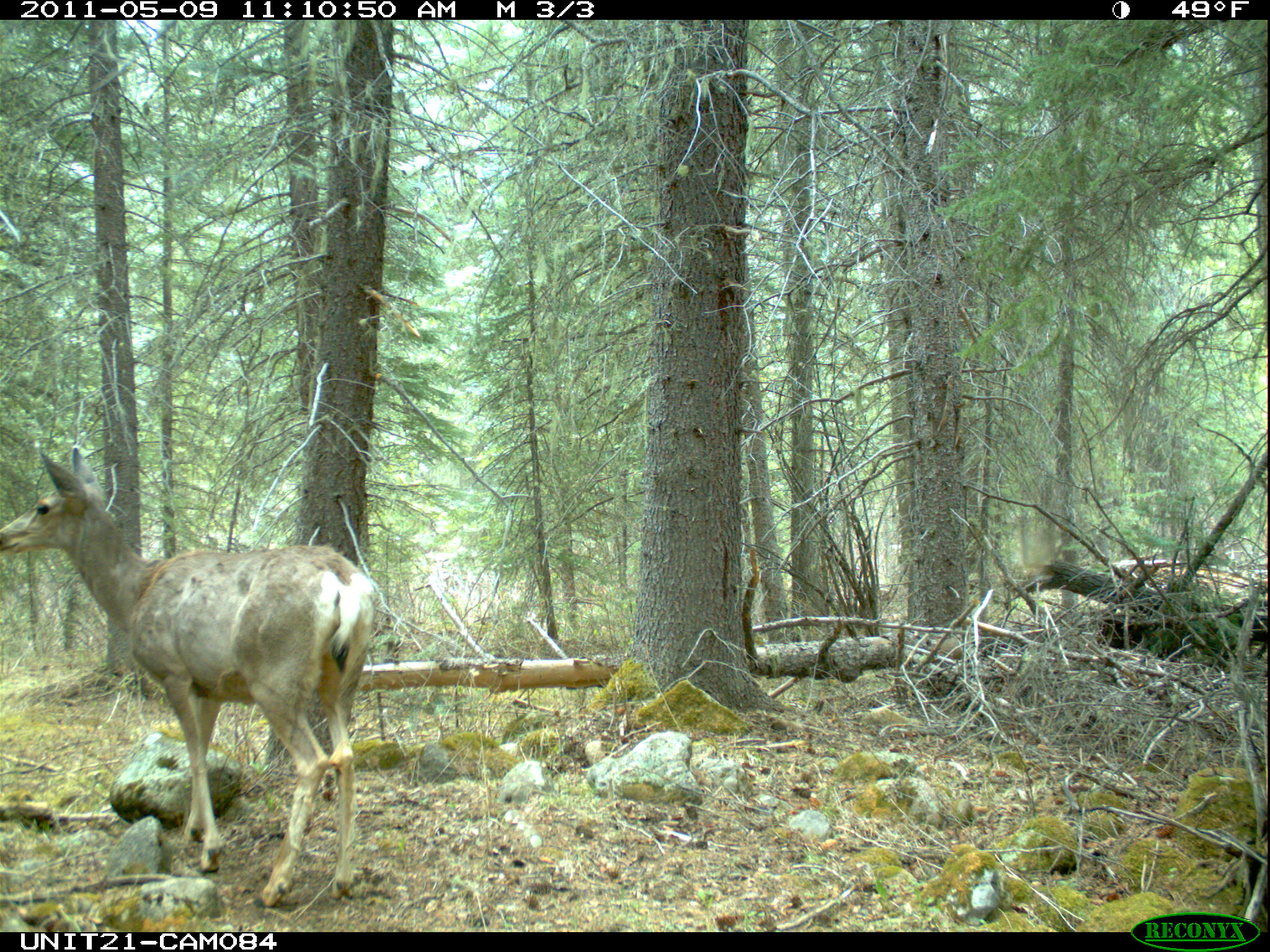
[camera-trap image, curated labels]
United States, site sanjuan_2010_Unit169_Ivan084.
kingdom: Animalia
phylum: Chordata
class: Mammalia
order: Artiodactyla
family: Cervidae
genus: Odocoileus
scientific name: Odocoileus hemionus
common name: mule deer